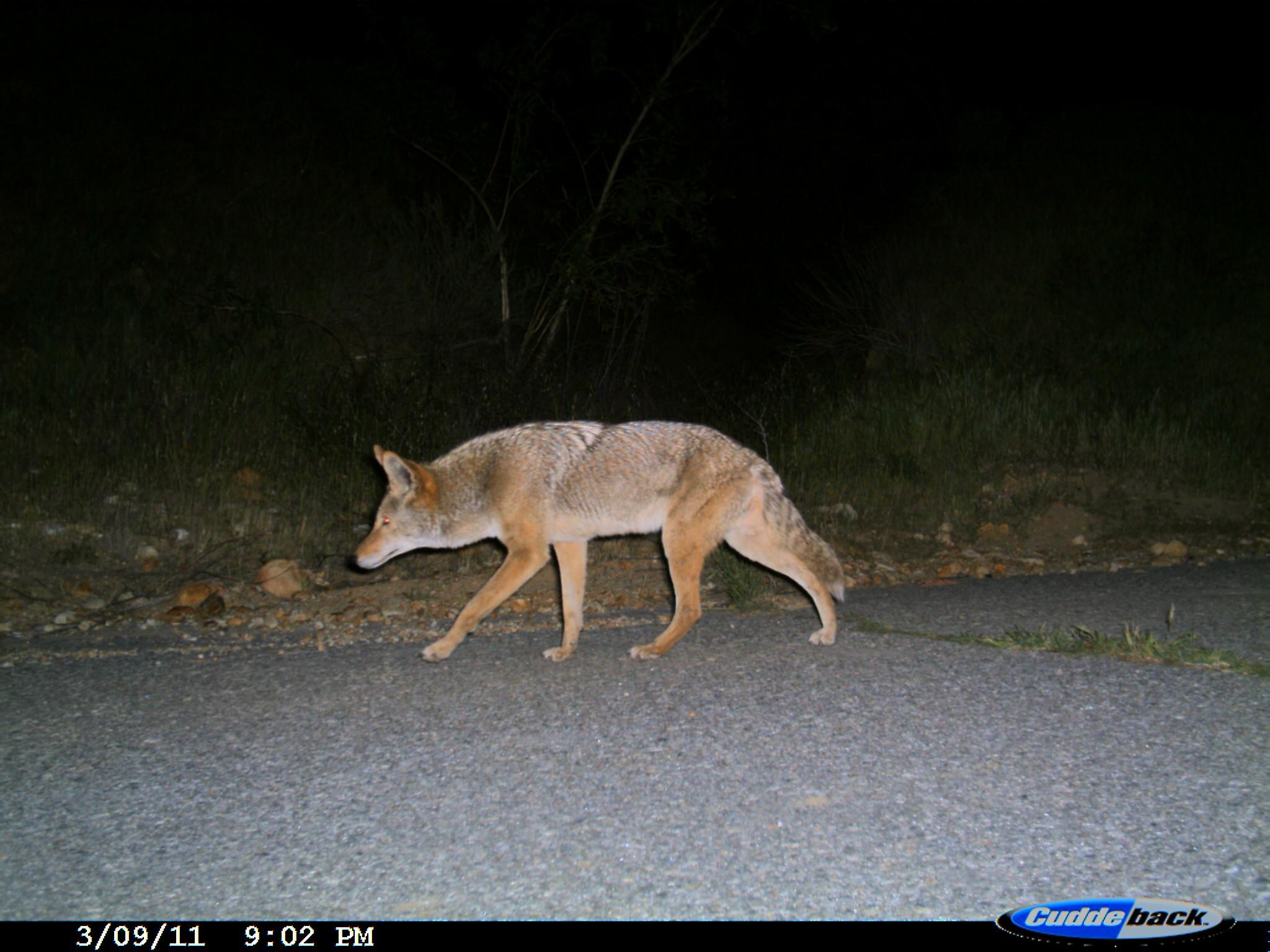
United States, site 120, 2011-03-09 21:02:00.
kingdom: Animalia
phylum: Chordata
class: Mammalia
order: Carnivora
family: Canidae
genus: Canis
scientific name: Canis latrans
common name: coyote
Coyote (Canis latrans).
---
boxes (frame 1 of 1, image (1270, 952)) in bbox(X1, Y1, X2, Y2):
coyote: bbox(338, 408, 854, 671)